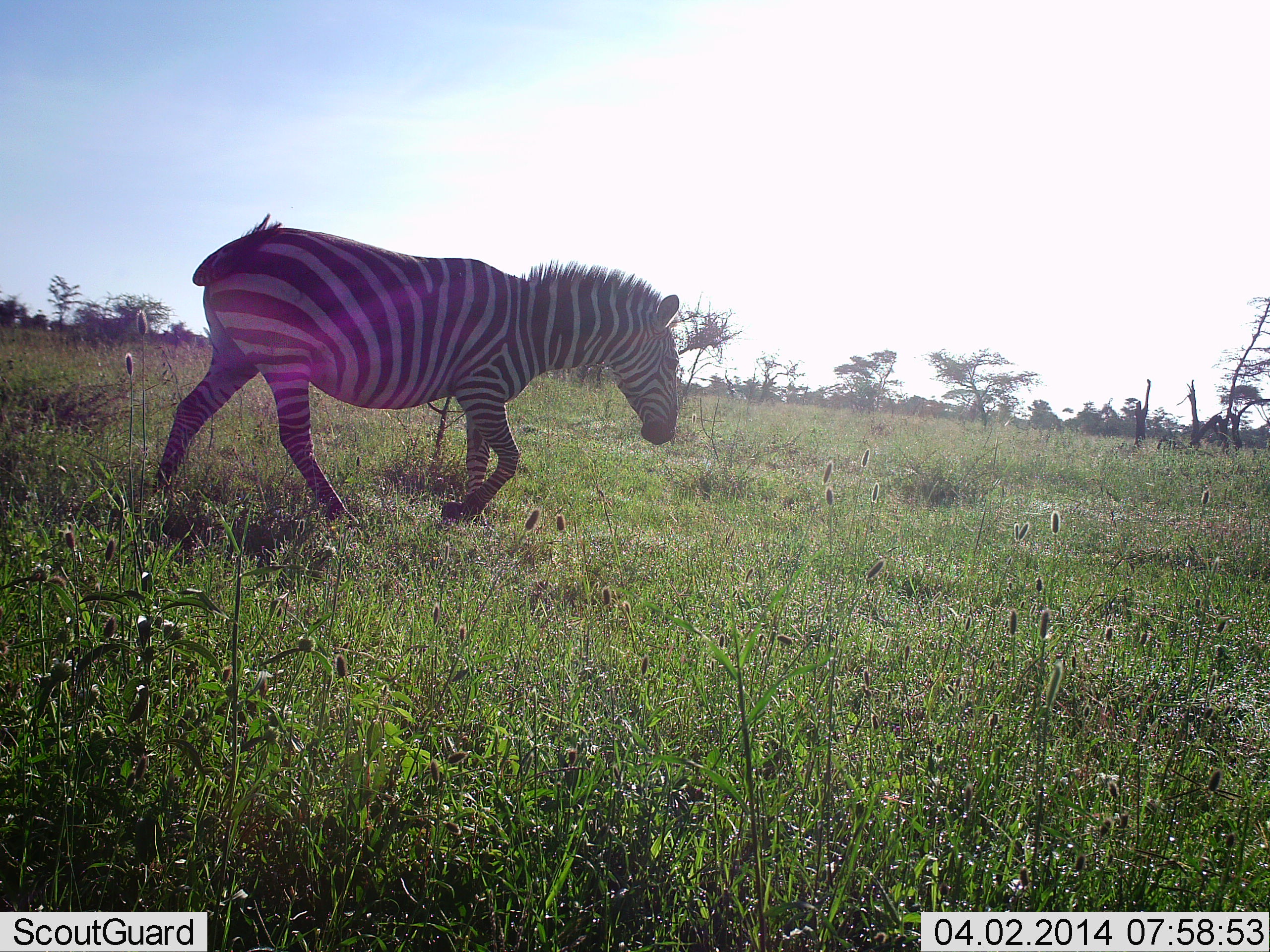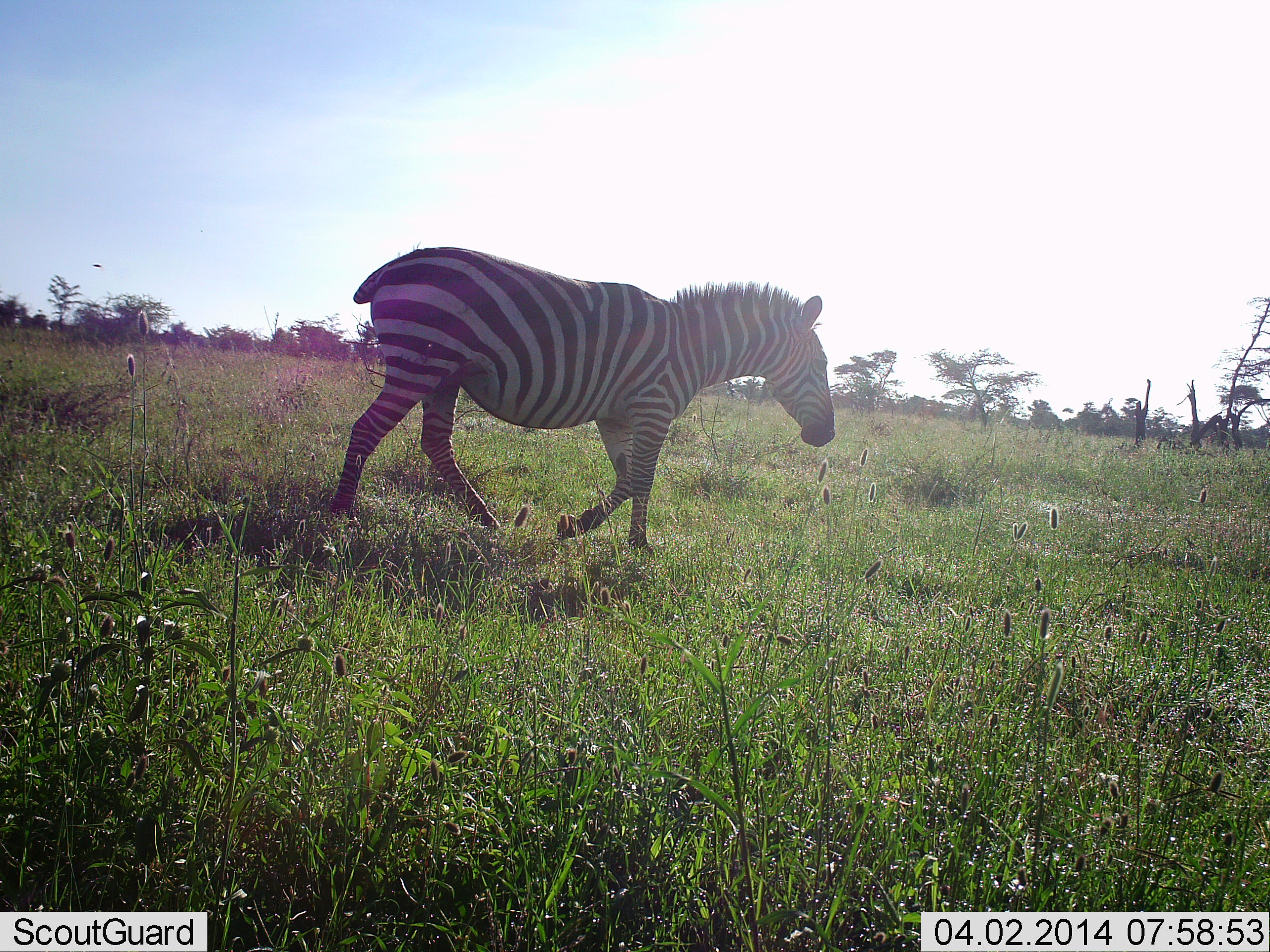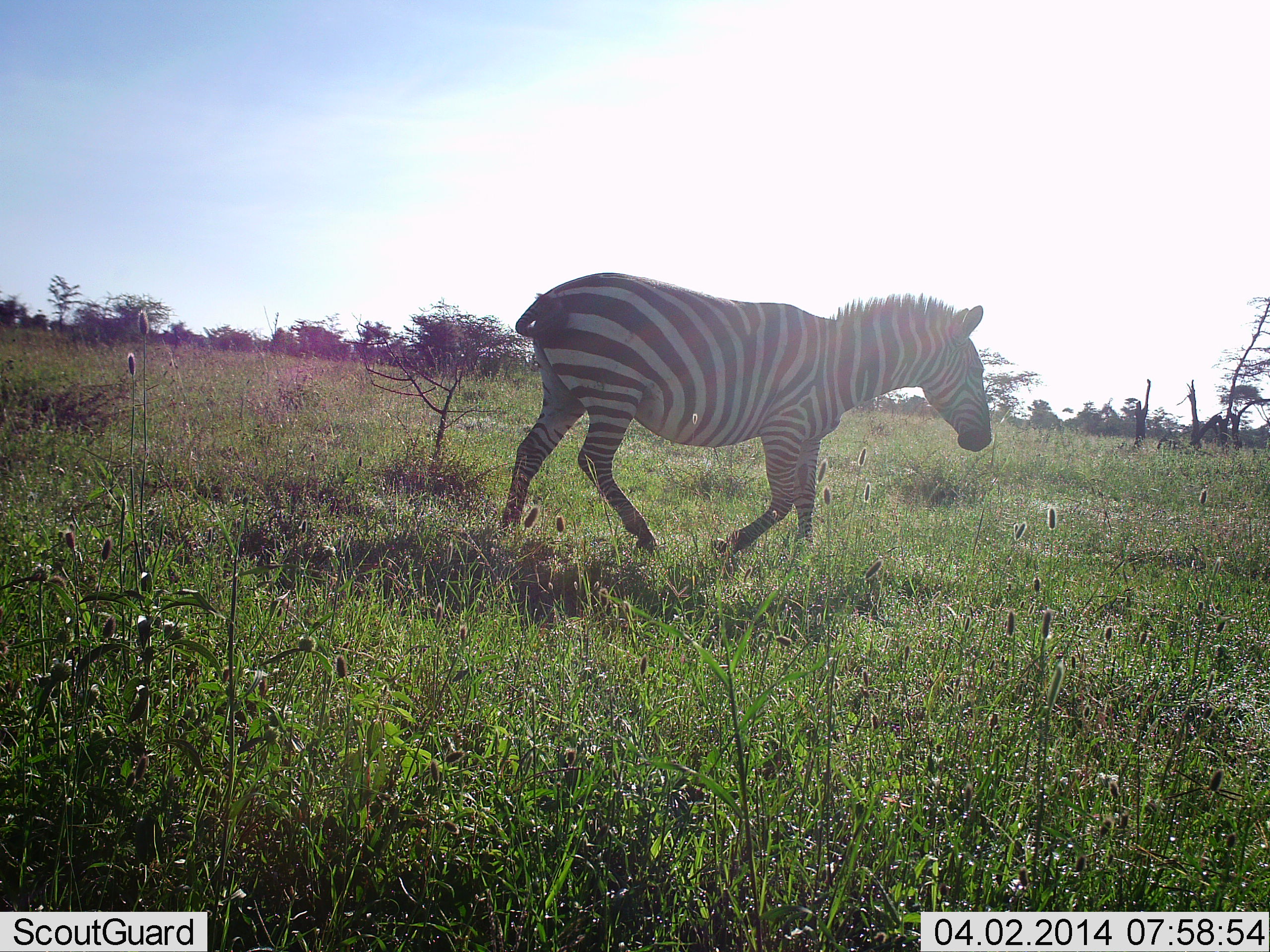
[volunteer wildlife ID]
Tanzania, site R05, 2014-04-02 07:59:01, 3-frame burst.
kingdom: Animalia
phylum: Chordata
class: Mammalia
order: Perissodactyla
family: Equidae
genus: Equus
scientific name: Equus quagga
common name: plains zebra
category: zebra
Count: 1.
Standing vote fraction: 0%.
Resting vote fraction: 0%.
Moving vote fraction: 100%.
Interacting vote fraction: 0%.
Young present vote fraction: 0%.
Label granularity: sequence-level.